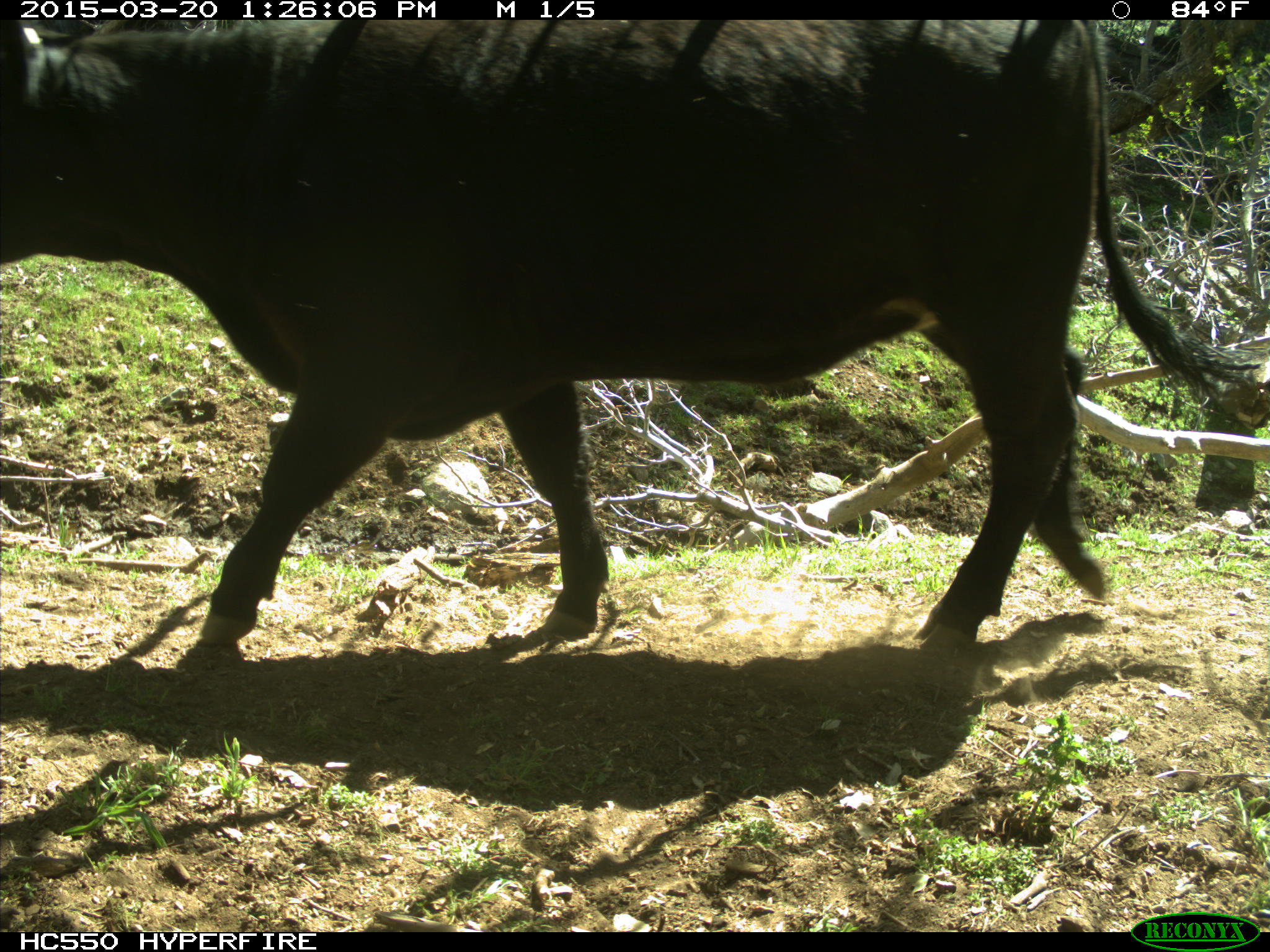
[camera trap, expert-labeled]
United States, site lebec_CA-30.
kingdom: Animalia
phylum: Chordata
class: Mammalia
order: Artiodactyla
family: Bovidae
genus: Bos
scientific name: Bos taurus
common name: domestic cow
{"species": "Bos taurus (domestic cow)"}